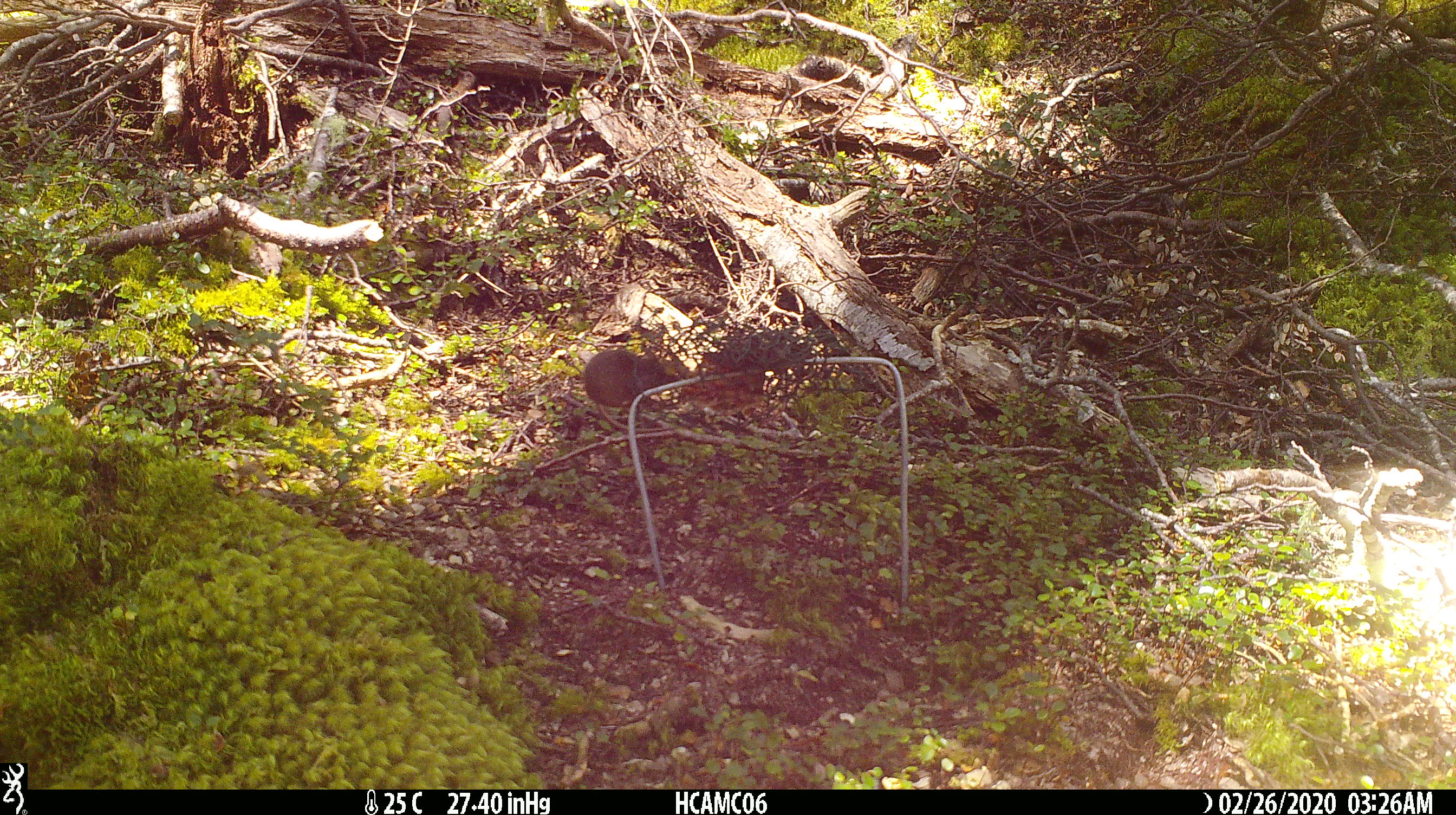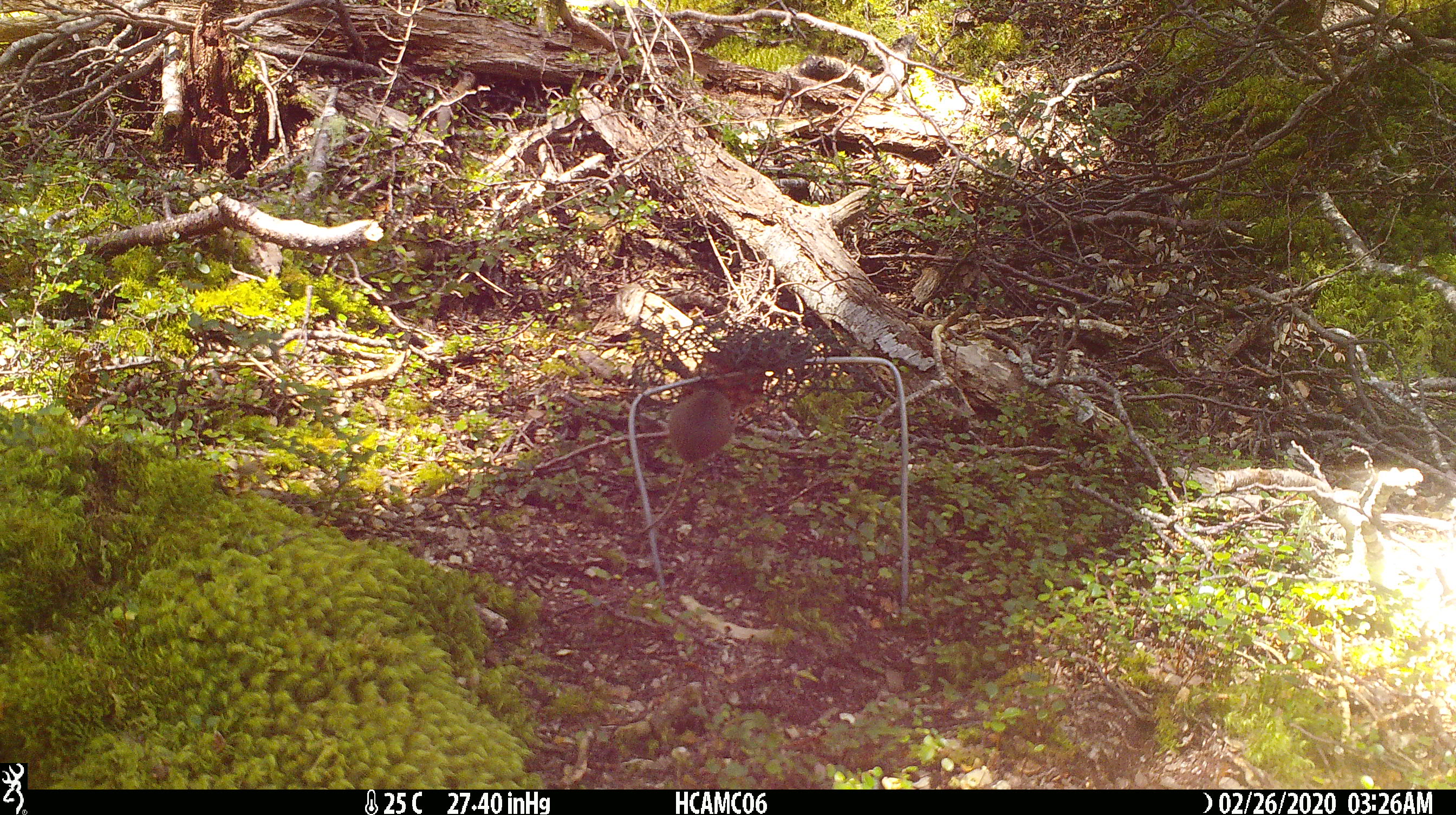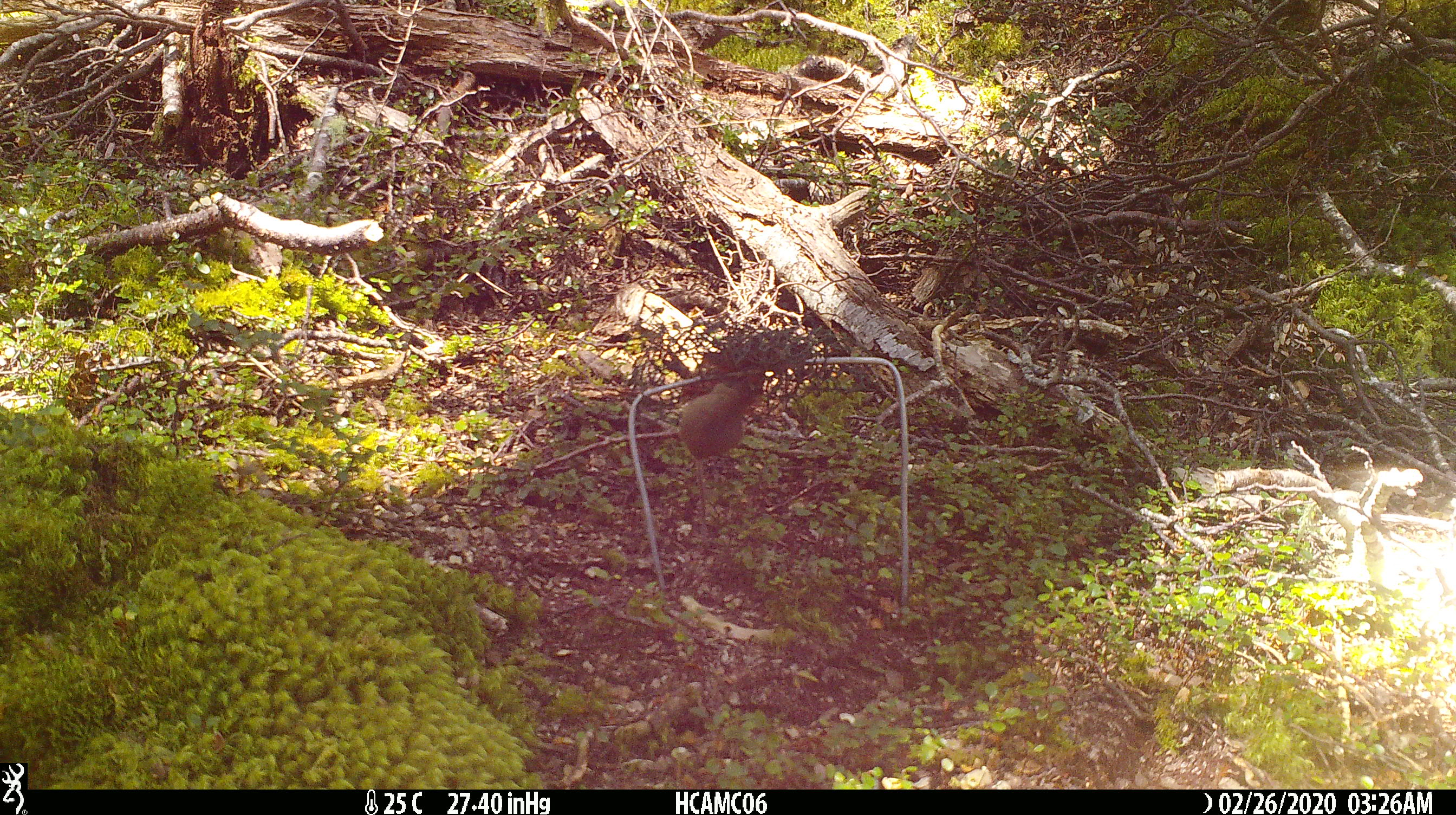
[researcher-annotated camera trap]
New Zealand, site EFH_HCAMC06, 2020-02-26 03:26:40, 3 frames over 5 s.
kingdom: Animalia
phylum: Chordata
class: Mammalia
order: Rodentia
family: Muridae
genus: Mus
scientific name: Mus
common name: mouse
Mouse (Mus).